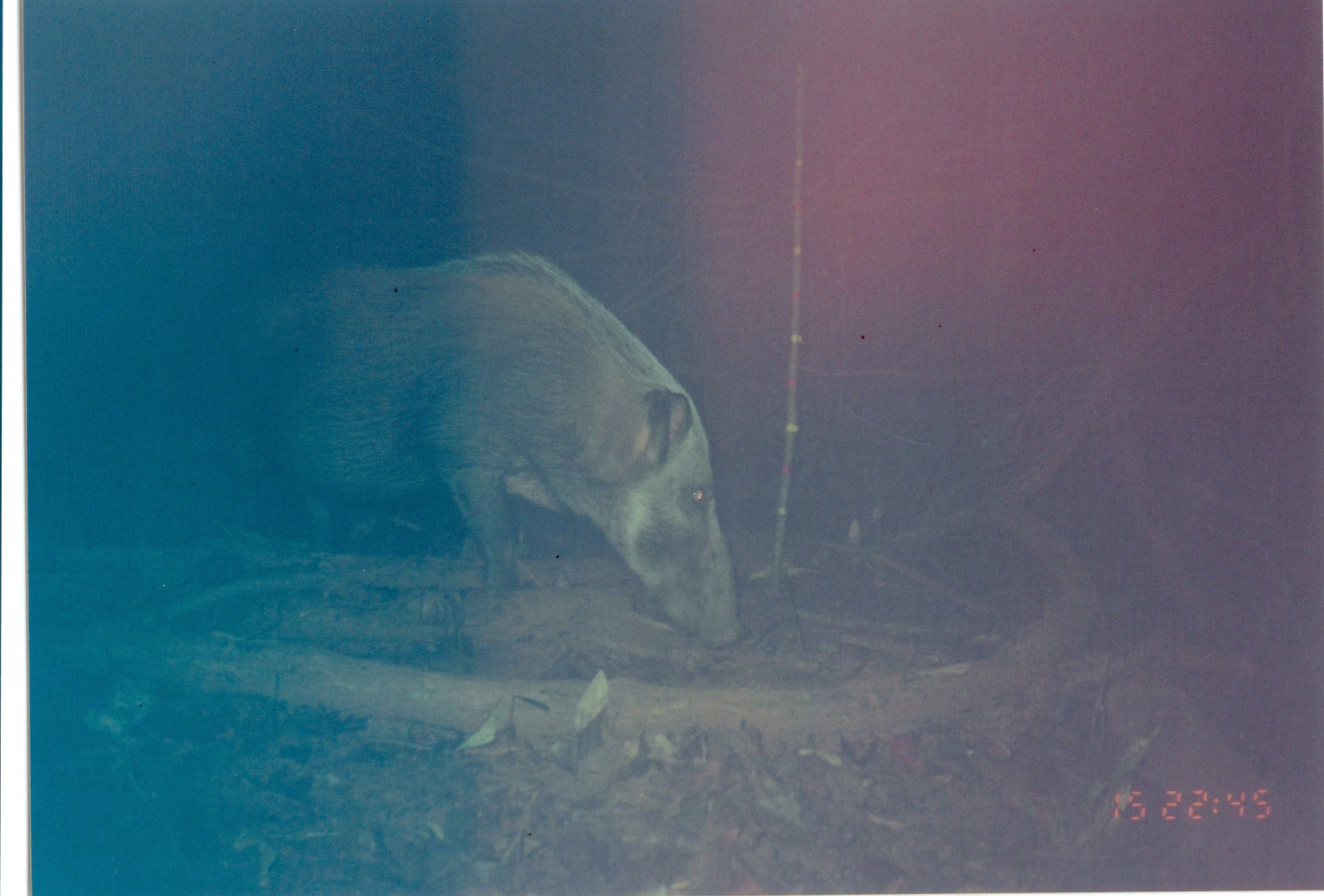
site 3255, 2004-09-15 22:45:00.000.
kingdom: Animalia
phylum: Chordata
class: Mammalia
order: Artiodactyla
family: Suidae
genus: Potamochoerus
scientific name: Potamochoerus larvatus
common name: bushpig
Potamochoerus larvatus (bushpig), count 1.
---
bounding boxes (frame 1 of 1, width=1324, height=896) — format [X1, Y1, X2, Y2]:
potamochoerus larvatus: [171, 251, 750, 652]